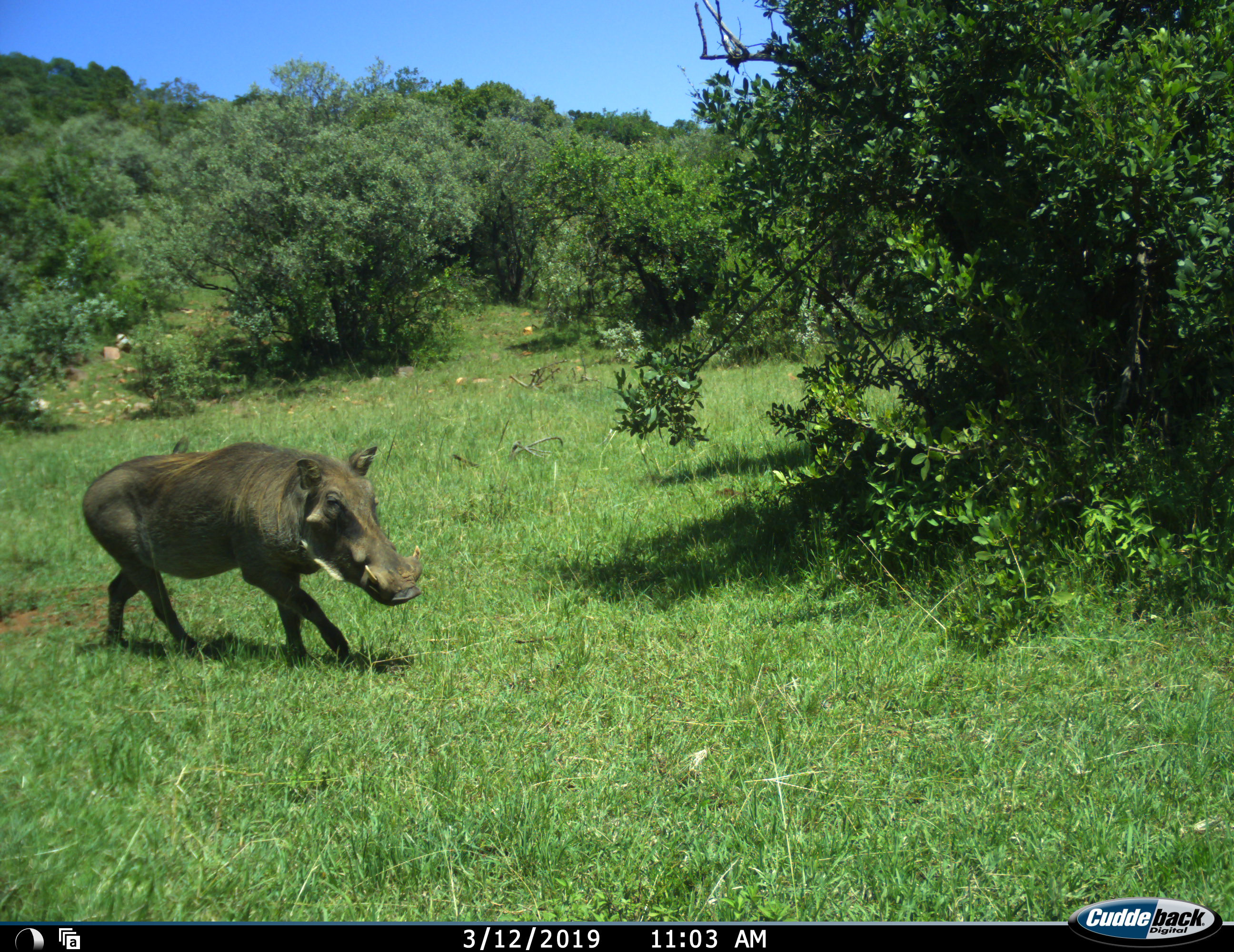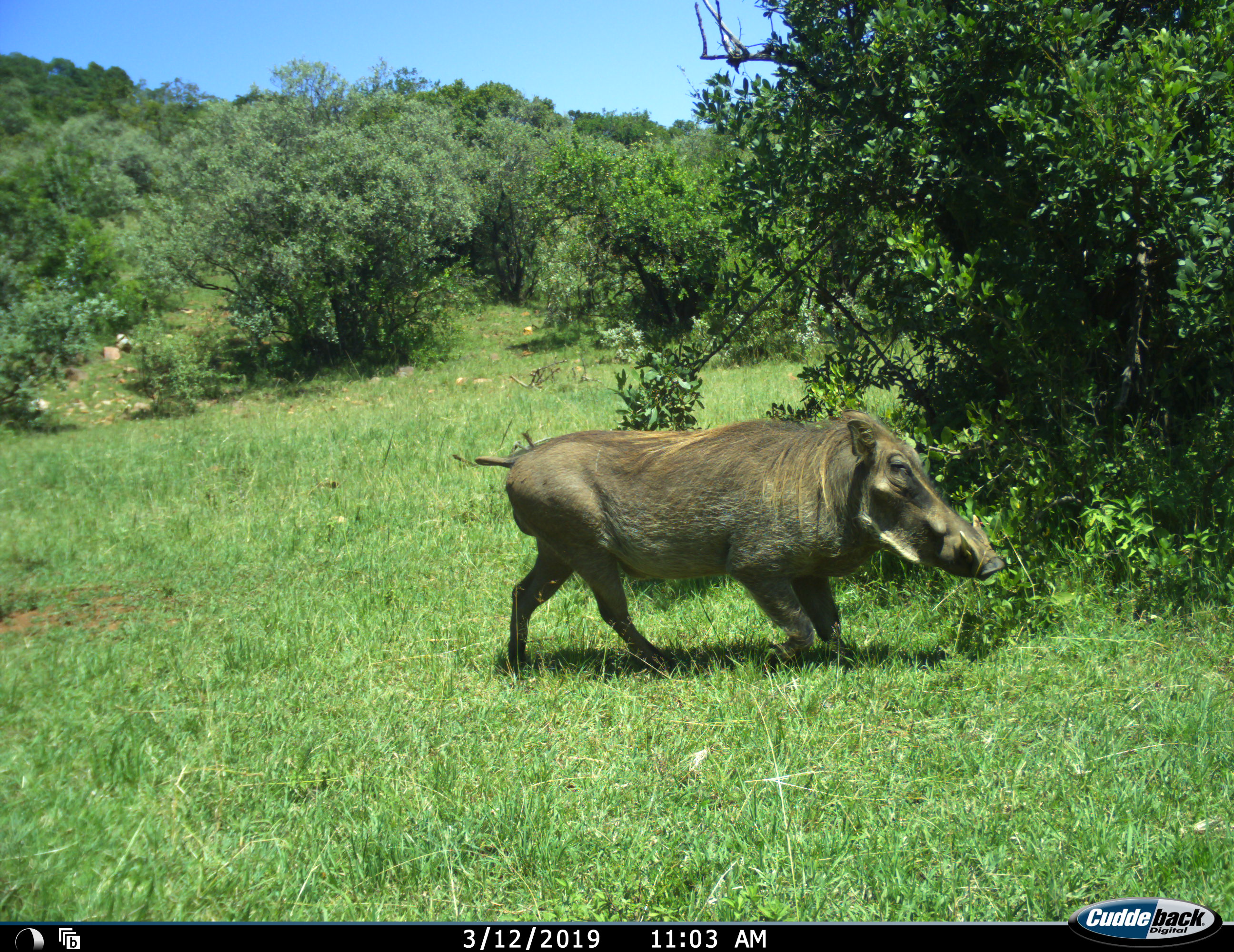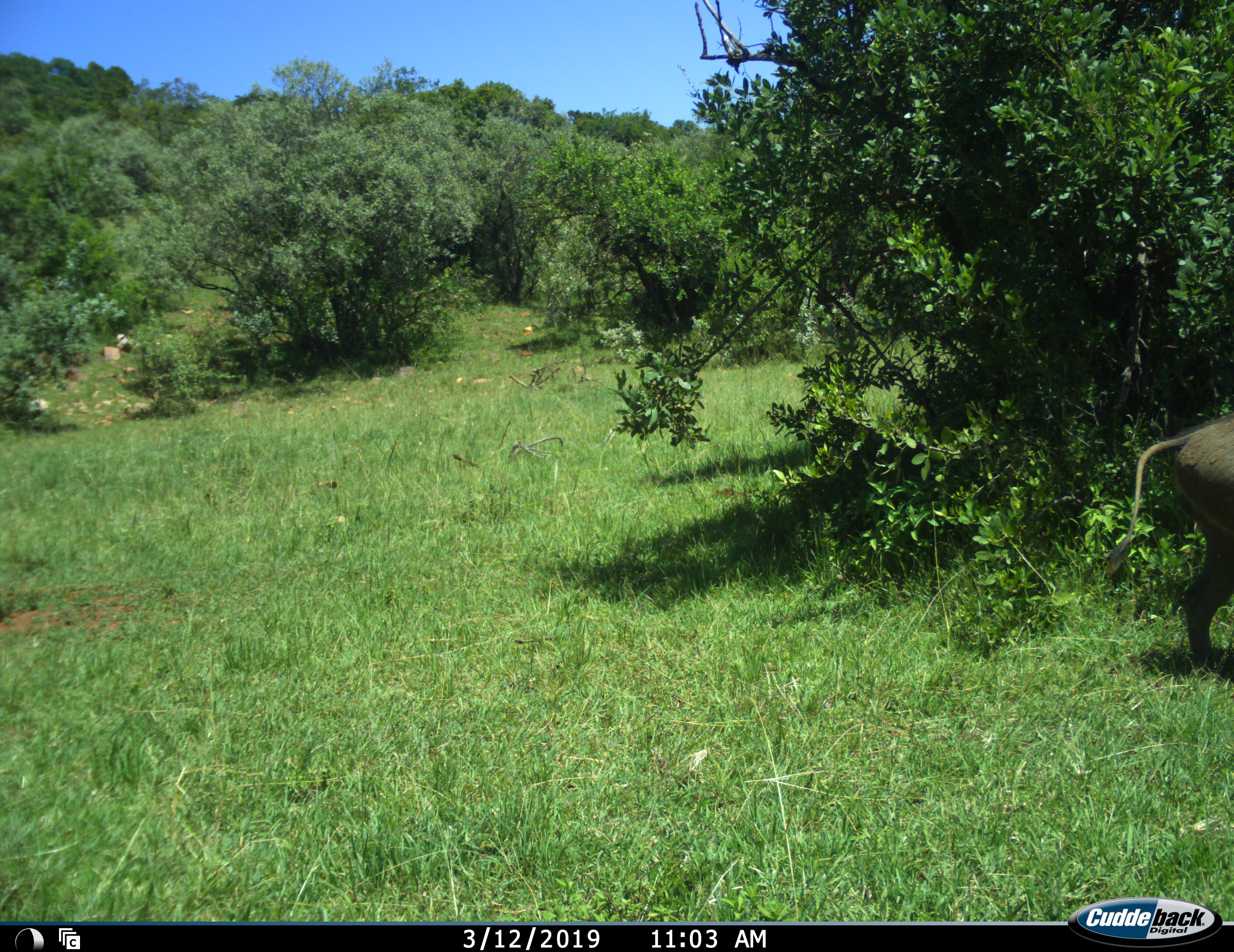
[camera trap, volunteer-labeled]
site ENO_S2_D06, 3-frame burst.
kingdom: Animalia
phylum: Chordata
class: Mammalia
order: Artiodactyla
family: Suidae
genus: Phacochoerus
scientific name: Phacochoerus africanus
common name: warthog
Warthog (Phacochoerus africanus), count 1. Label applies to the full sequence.